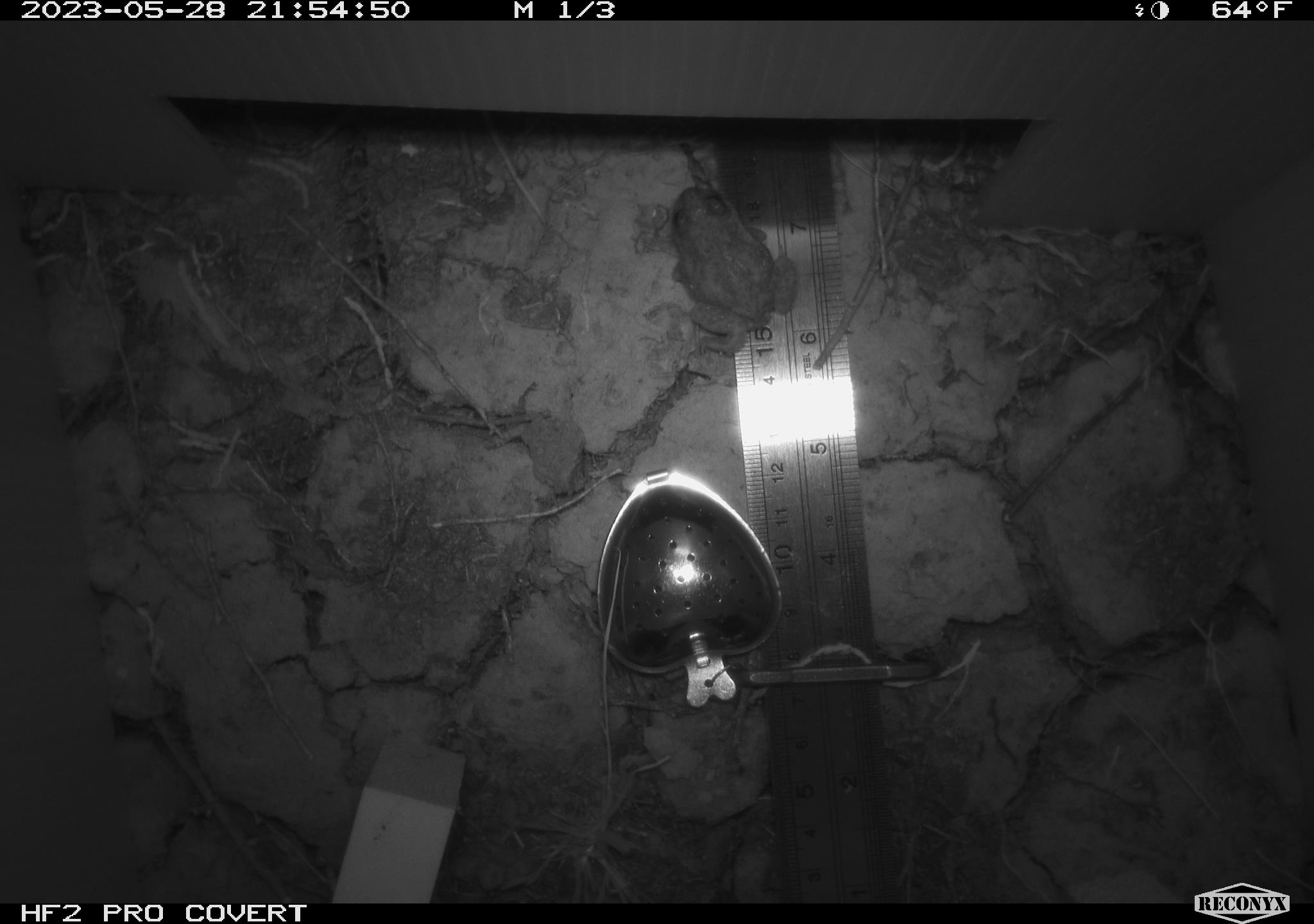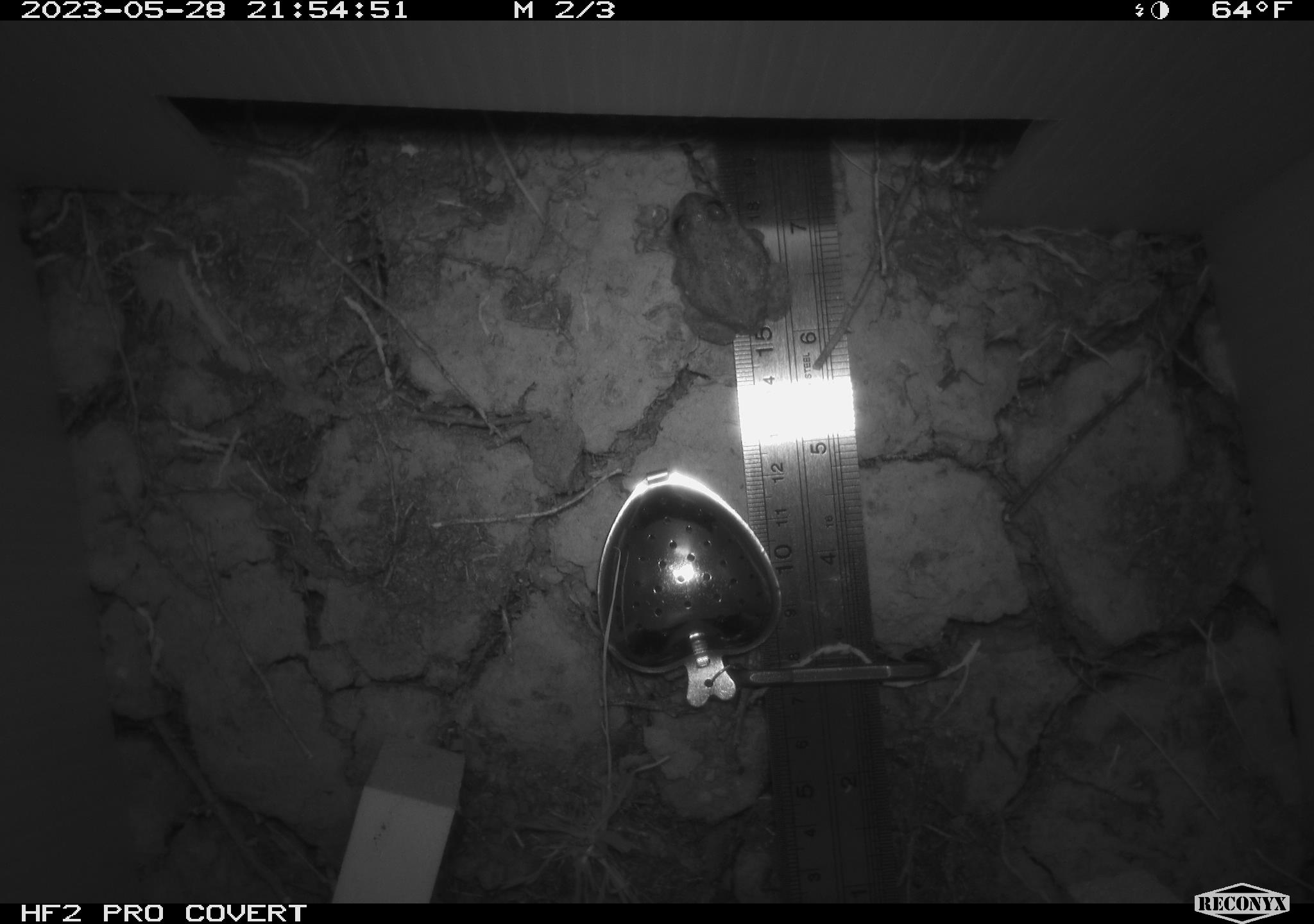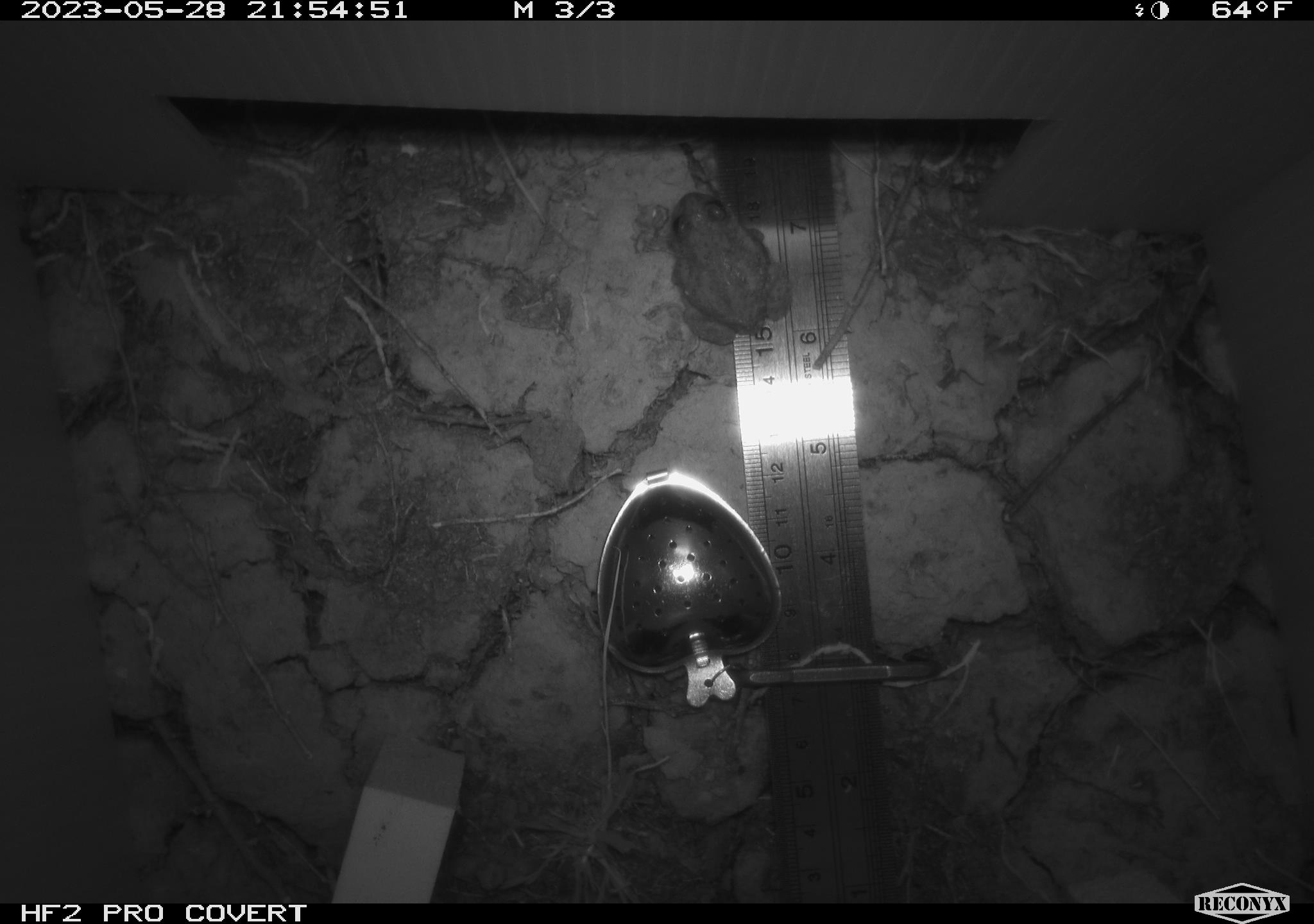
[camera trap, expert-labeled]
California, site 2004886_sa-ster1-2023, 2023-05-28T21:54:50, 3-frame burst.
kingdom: Animalia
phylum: Chordata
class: Amphibia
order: Anura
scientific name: Anura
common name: frogs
Frogs (Anura).